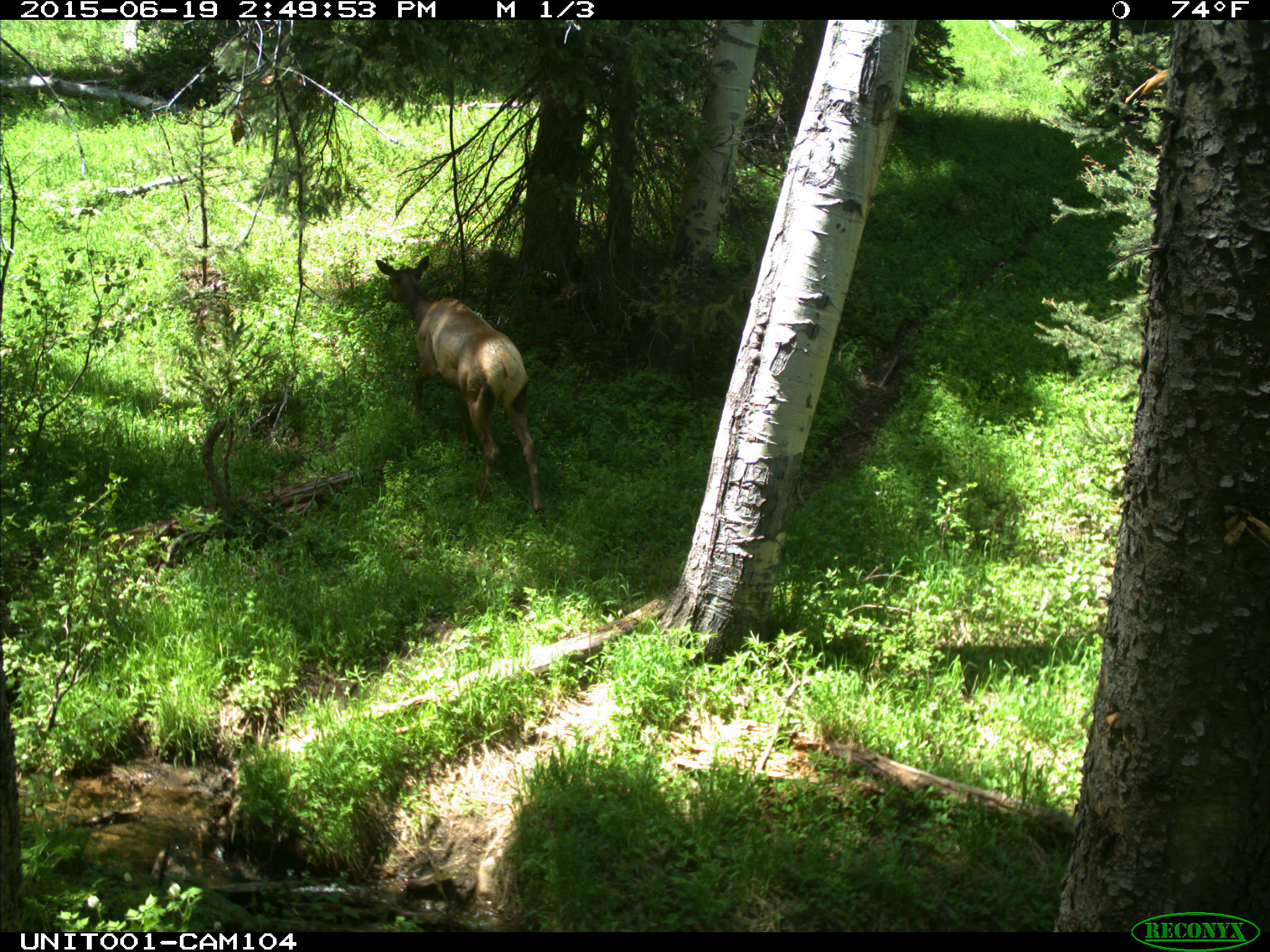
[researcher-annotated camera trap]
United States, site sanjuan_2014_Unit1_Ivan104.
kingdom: Animalia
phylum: Chordata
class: Mammalia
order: Artiodactyla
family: Cervidae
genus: Cervus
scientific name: Cervus elaphus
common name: red deer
Cervus elaphus (red deer).